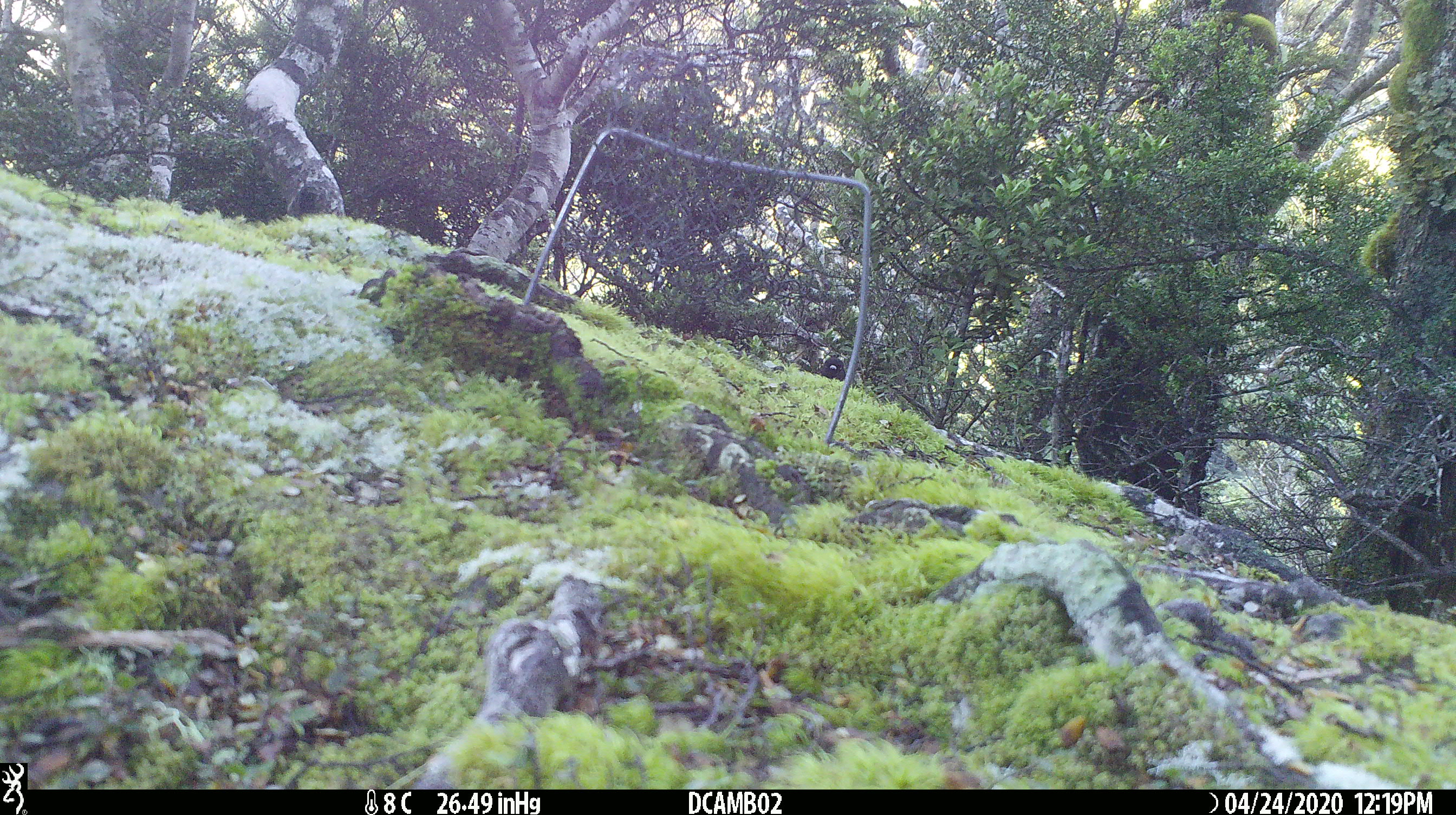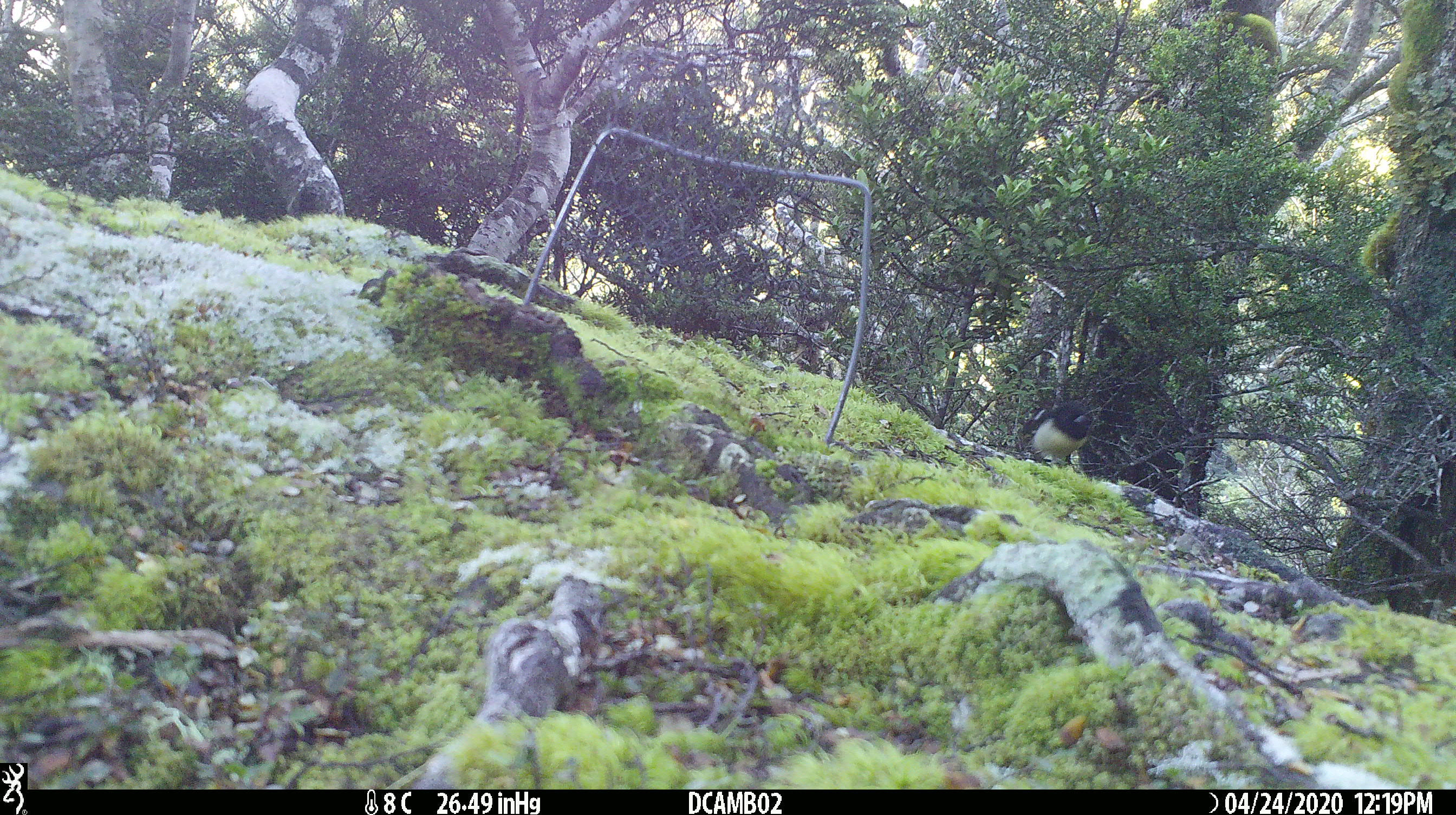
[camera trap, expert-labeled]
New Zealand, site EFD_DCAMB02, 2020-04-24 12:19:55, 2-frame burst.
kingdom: Animalia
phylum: Chordata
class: Aves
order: Passeriformes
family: Petroicidae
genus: Petroica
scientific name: Petroica macrocephala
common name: tomtit